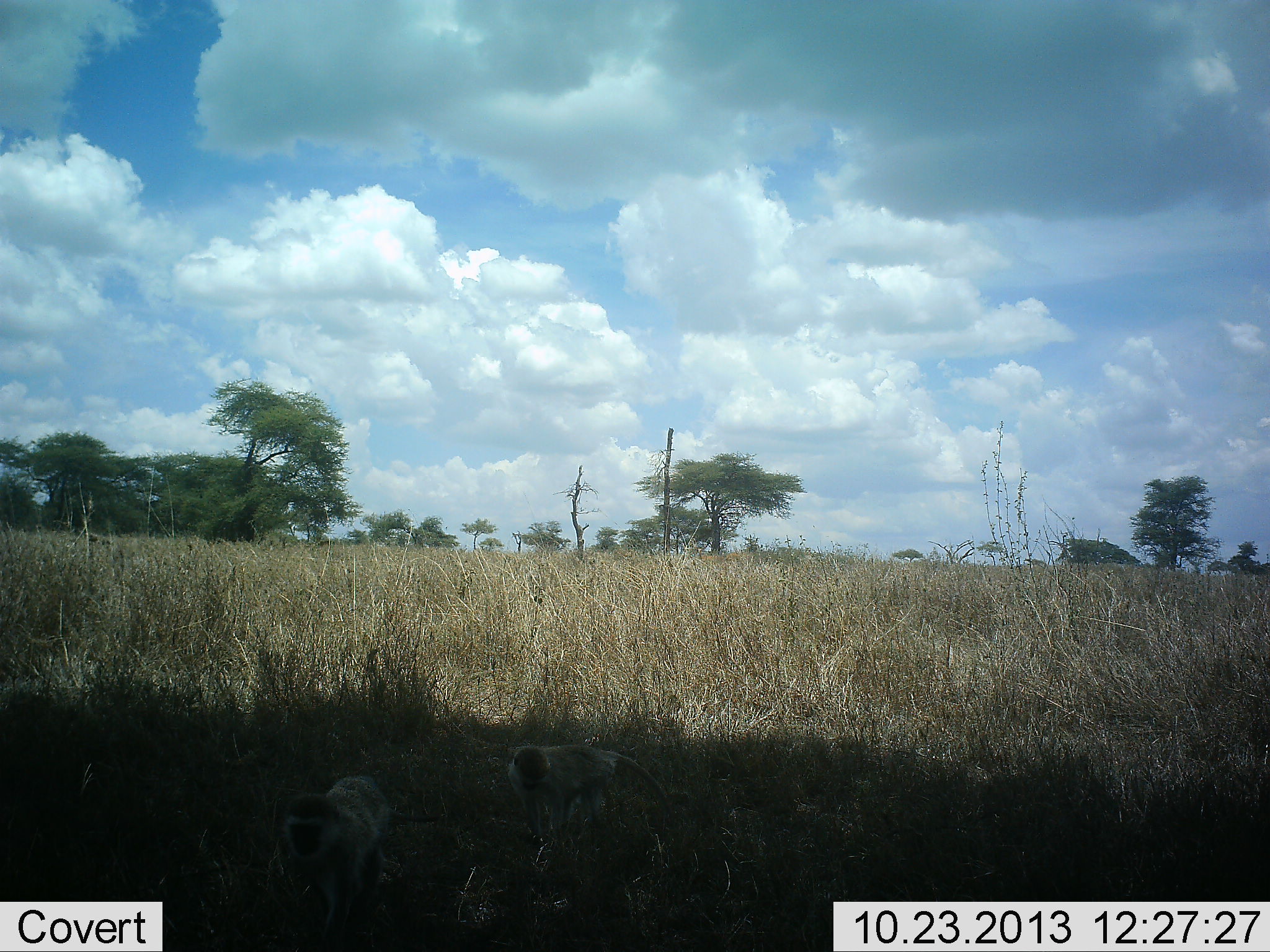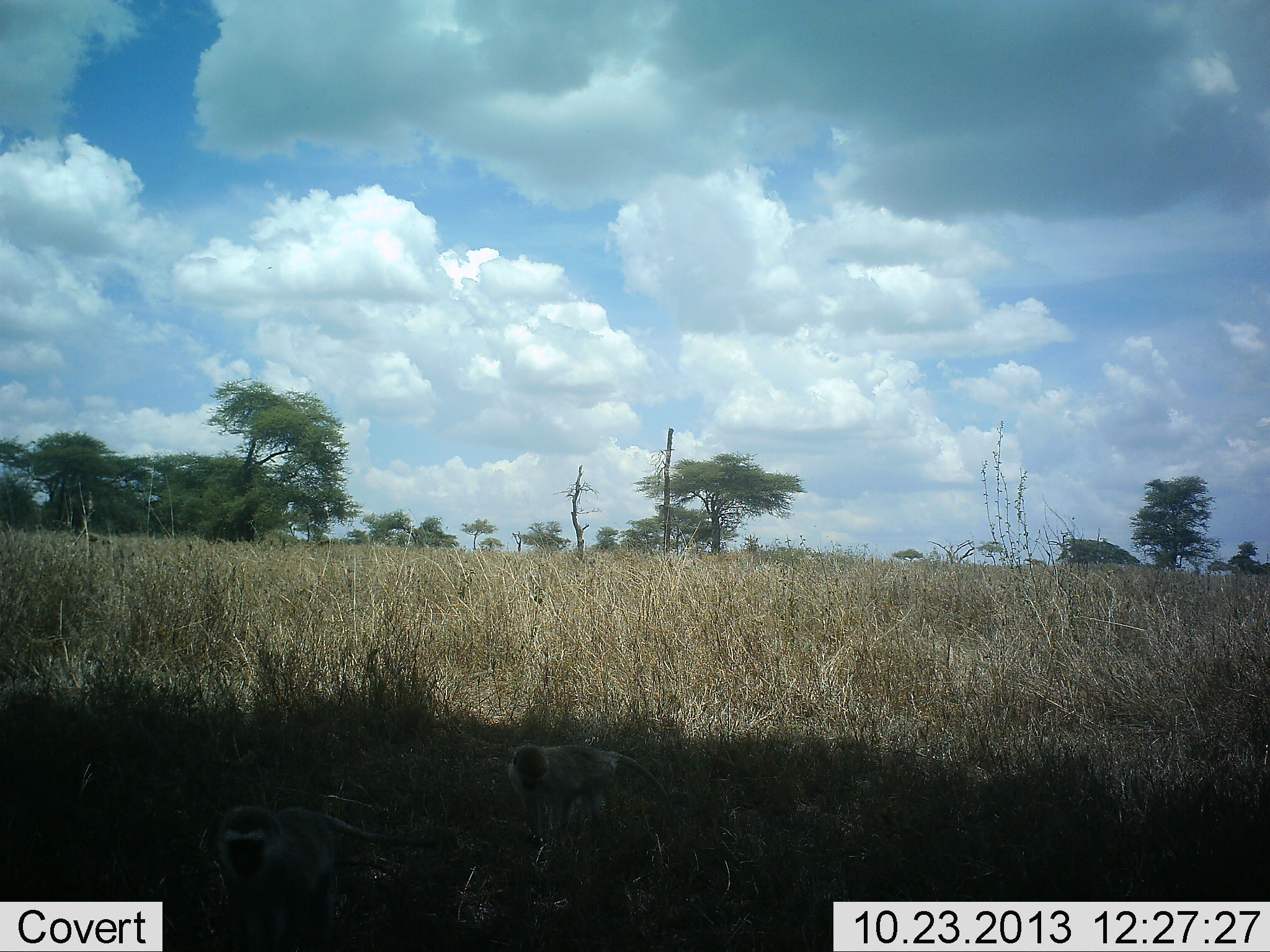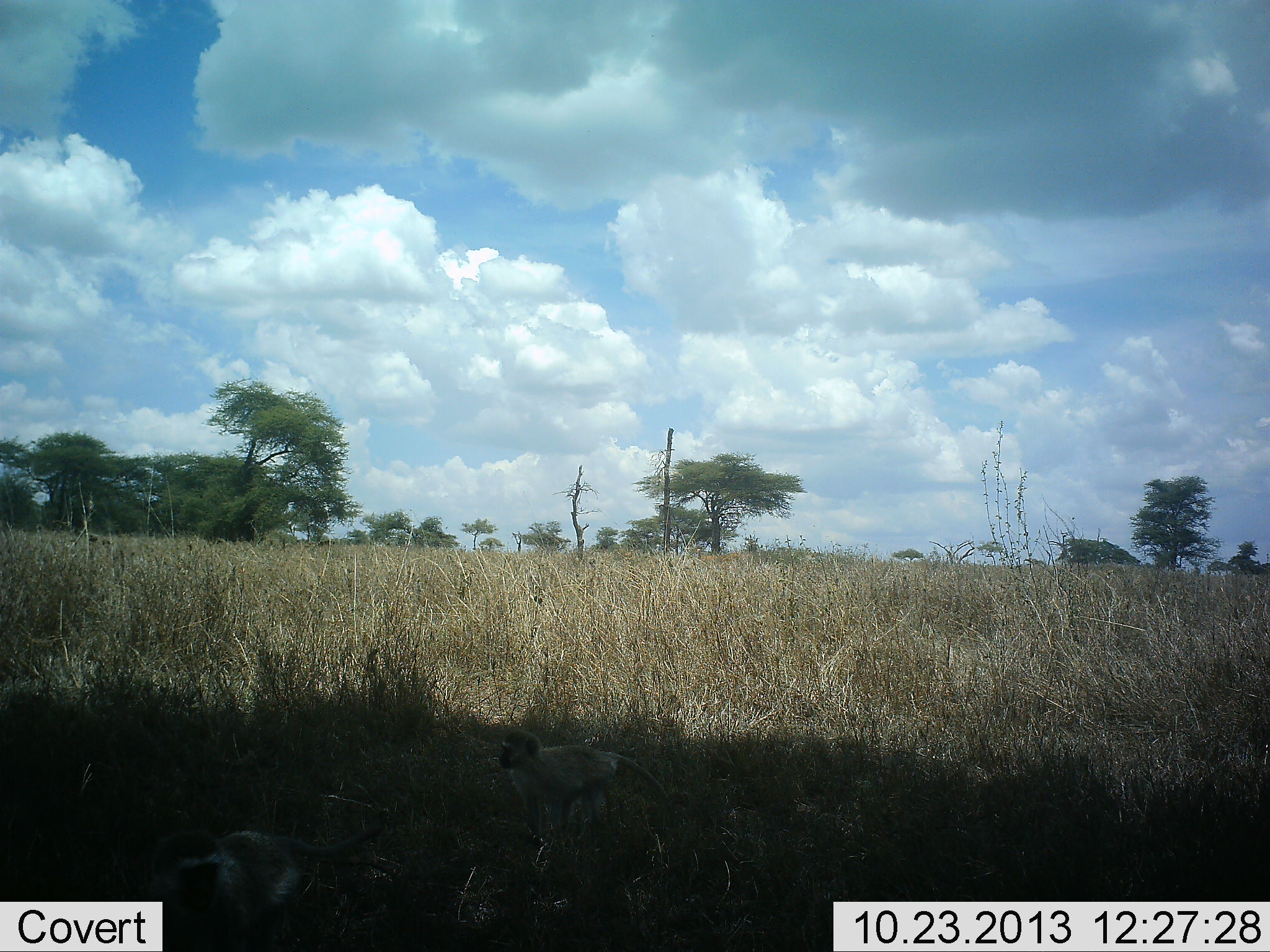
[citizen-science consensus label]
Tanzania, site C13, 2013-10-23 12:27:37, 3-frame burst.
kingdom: Animalia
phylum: Chordata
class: Mammalia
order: Primates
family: Cercopithecidae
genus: Chlorocebus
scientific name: Chlorocebus pygerythrus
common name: vervet monkey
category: monkeyvervet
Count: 2.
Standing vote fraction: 44%.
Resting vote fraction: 0%.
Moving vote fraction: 96%.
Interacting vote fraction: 0%.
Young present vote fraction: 0%.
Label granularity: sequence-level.